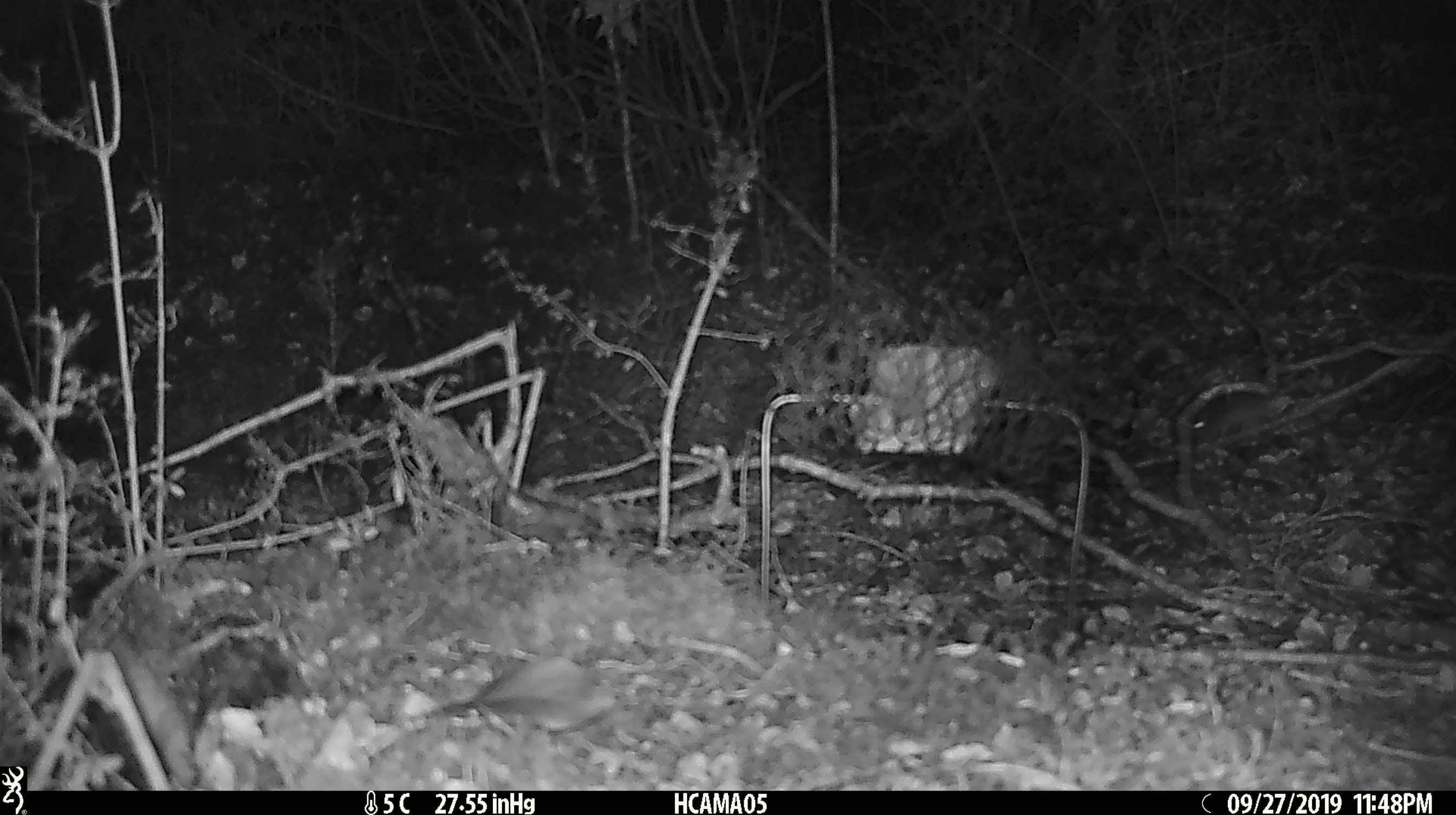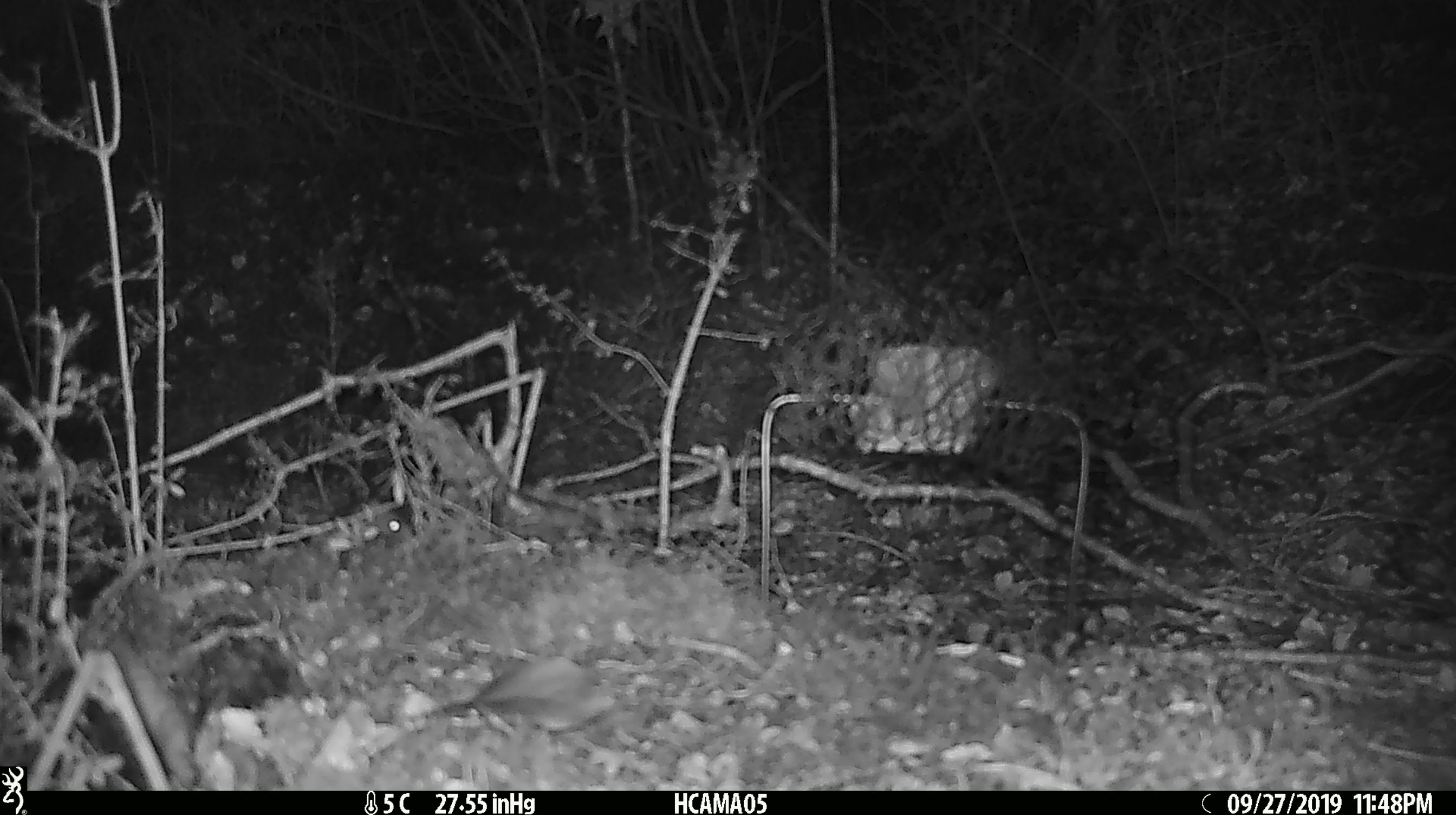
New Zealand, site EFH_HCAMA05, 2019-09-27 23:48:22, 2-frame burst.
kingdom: Animalia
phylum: Chordata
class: Mammalia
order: Rodentia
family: Muridae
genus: Mus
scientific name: Mus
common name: mouse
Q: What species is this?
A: Mouse (Mus).